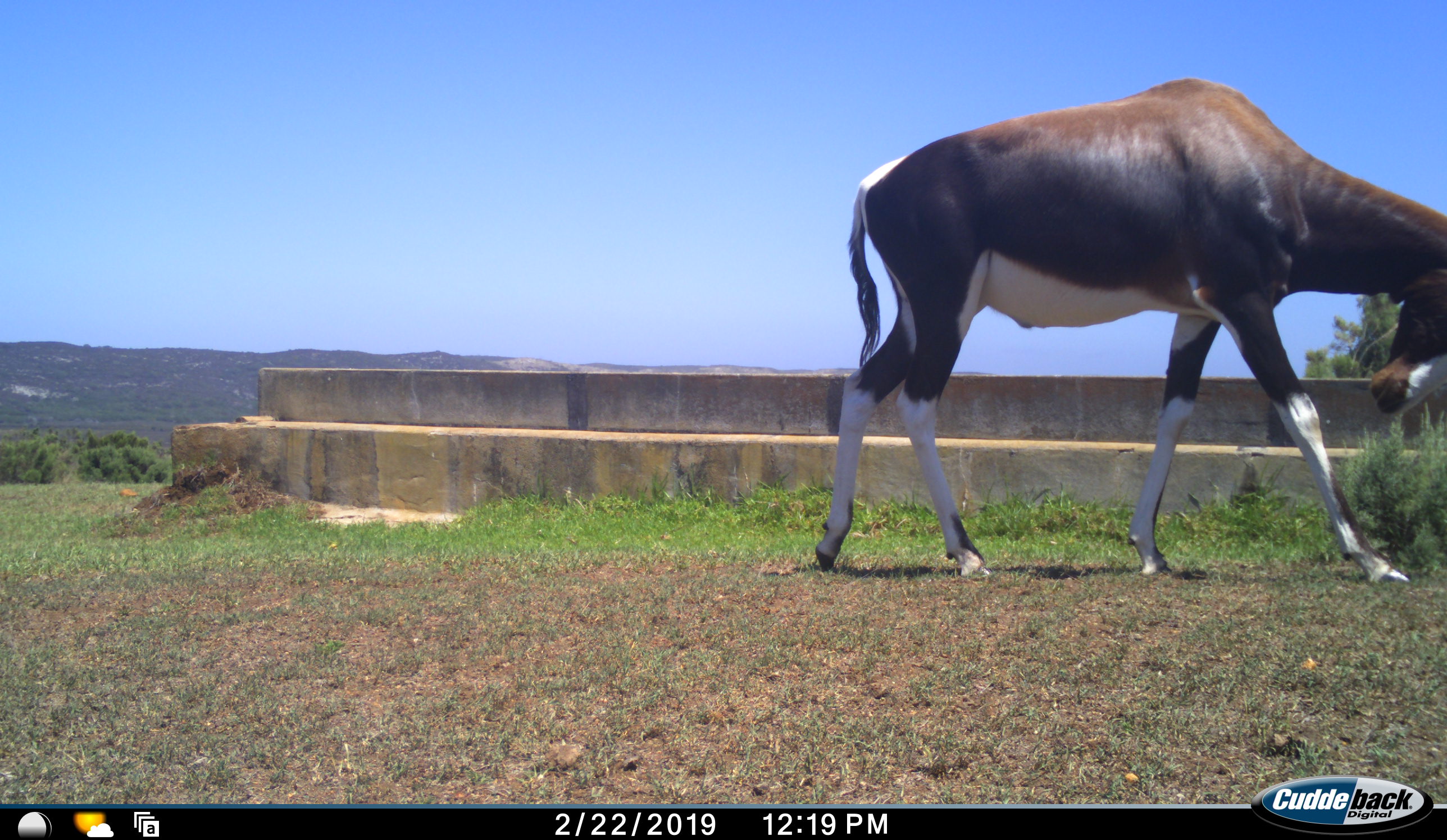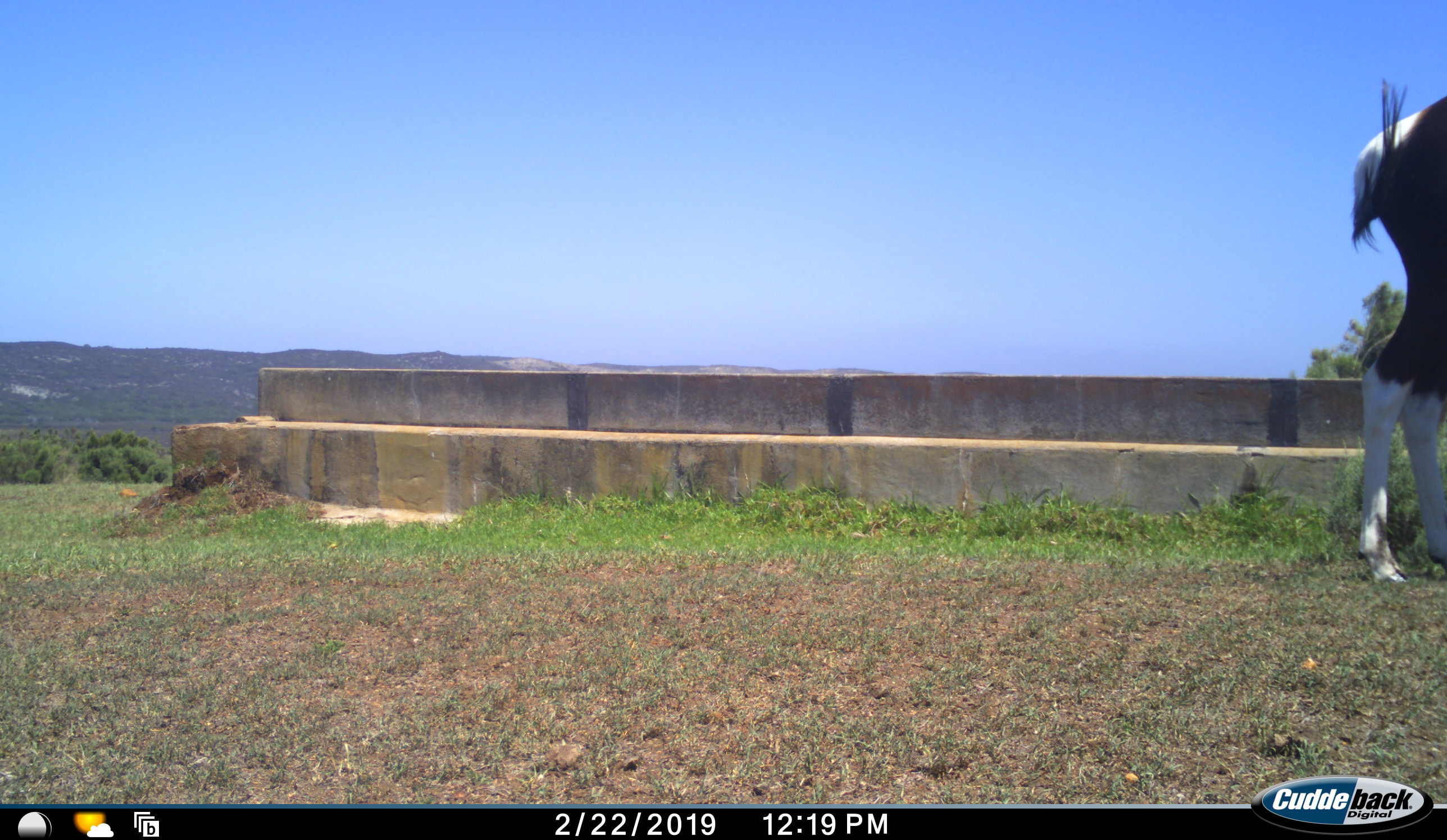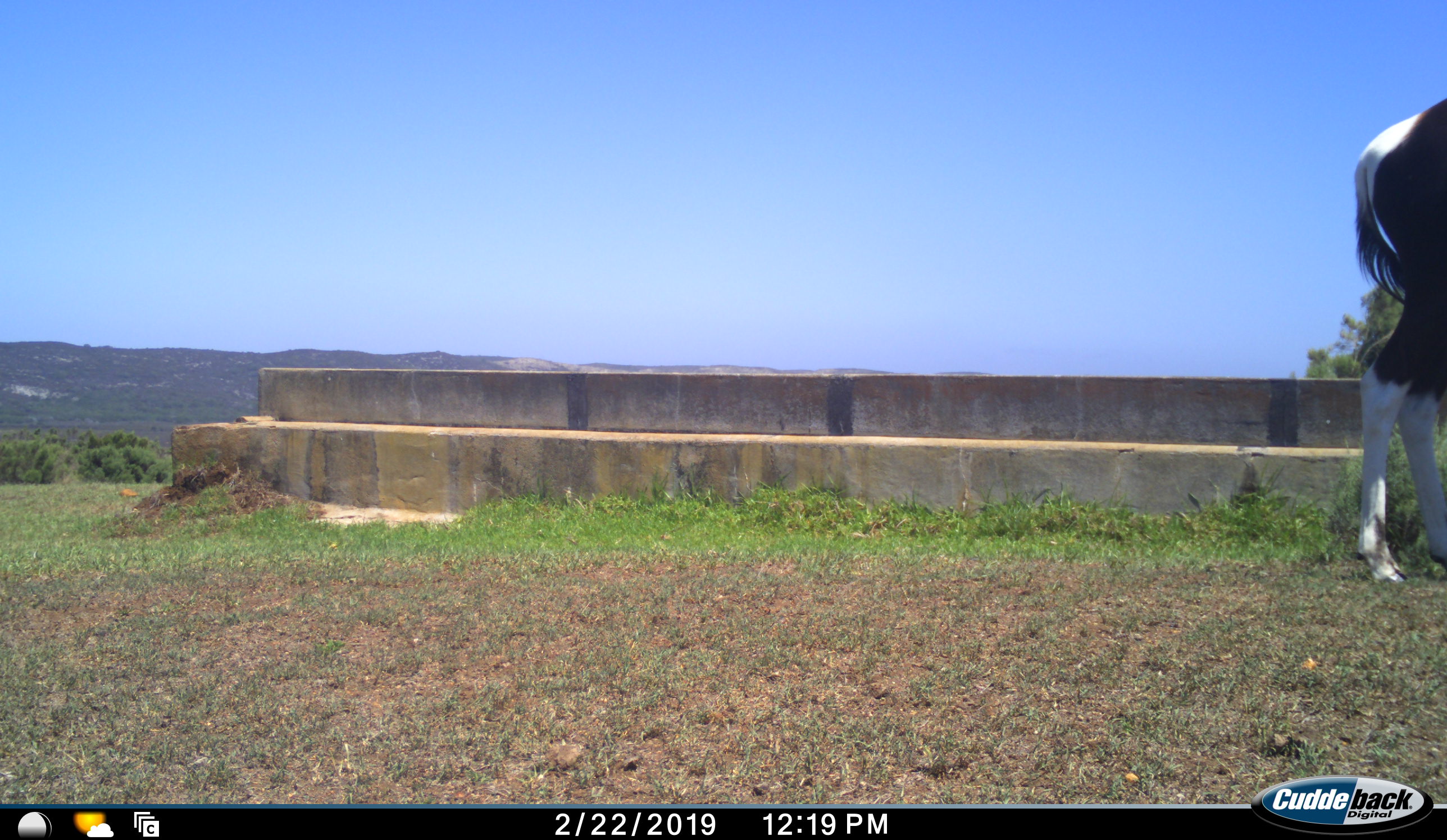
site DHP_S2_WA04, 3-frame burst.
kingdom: Animalia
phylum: Chordata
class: Mammalia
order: Artiodactyla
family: Bovidae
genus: Damaliscus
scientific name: Damaliscus pygargus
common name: bontebok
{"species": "bontebok (Damaliscus pygargus)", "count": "1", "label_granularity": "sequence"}